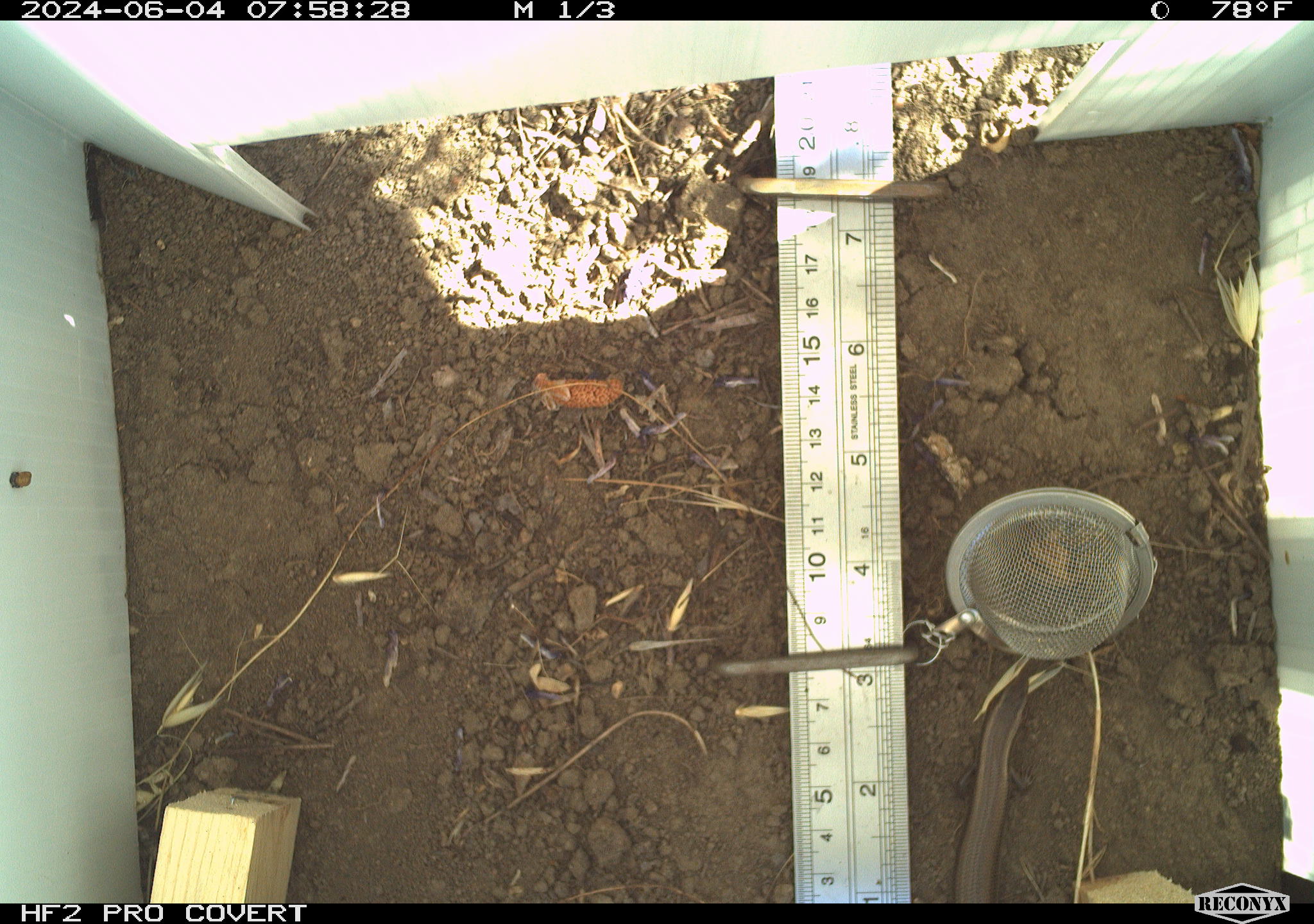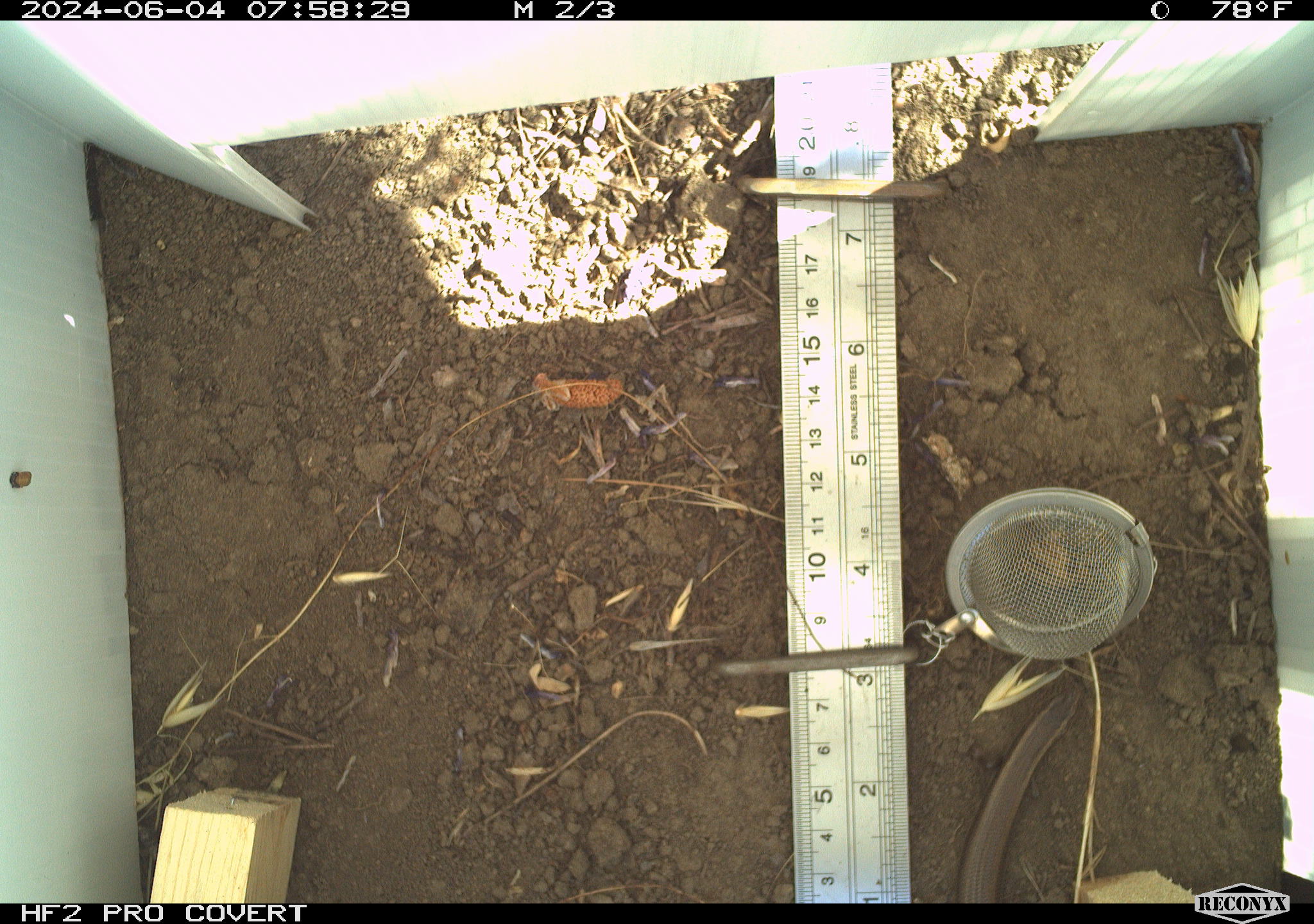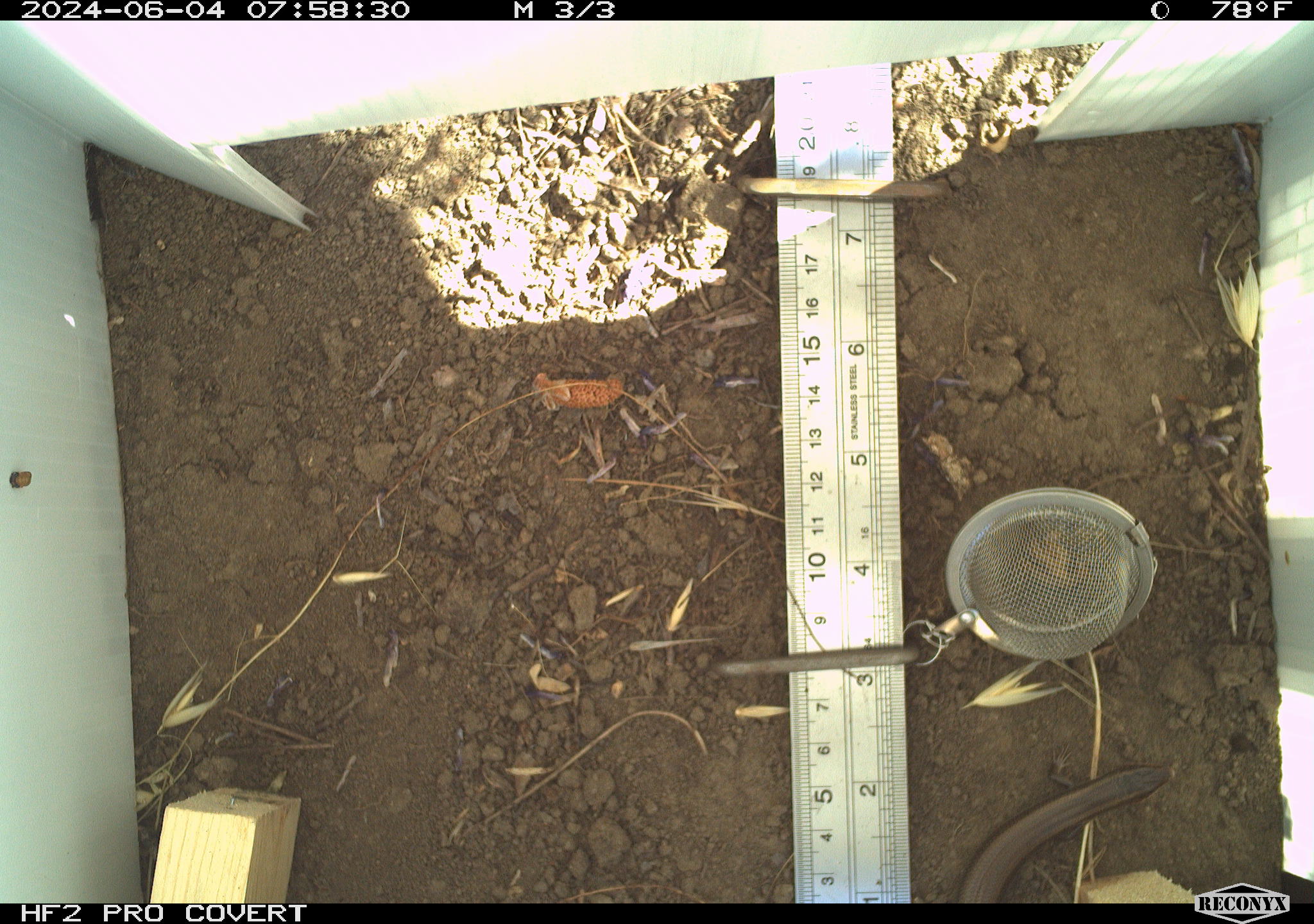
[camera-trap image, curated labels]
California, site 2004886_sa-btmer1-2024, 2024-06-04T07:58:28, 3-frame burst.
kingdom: Animalia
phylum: Chordata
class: Reptilia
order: Squamata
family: Scincidae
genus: Plestiodon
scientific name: Plestiodon gilberti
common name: gilbert's skink